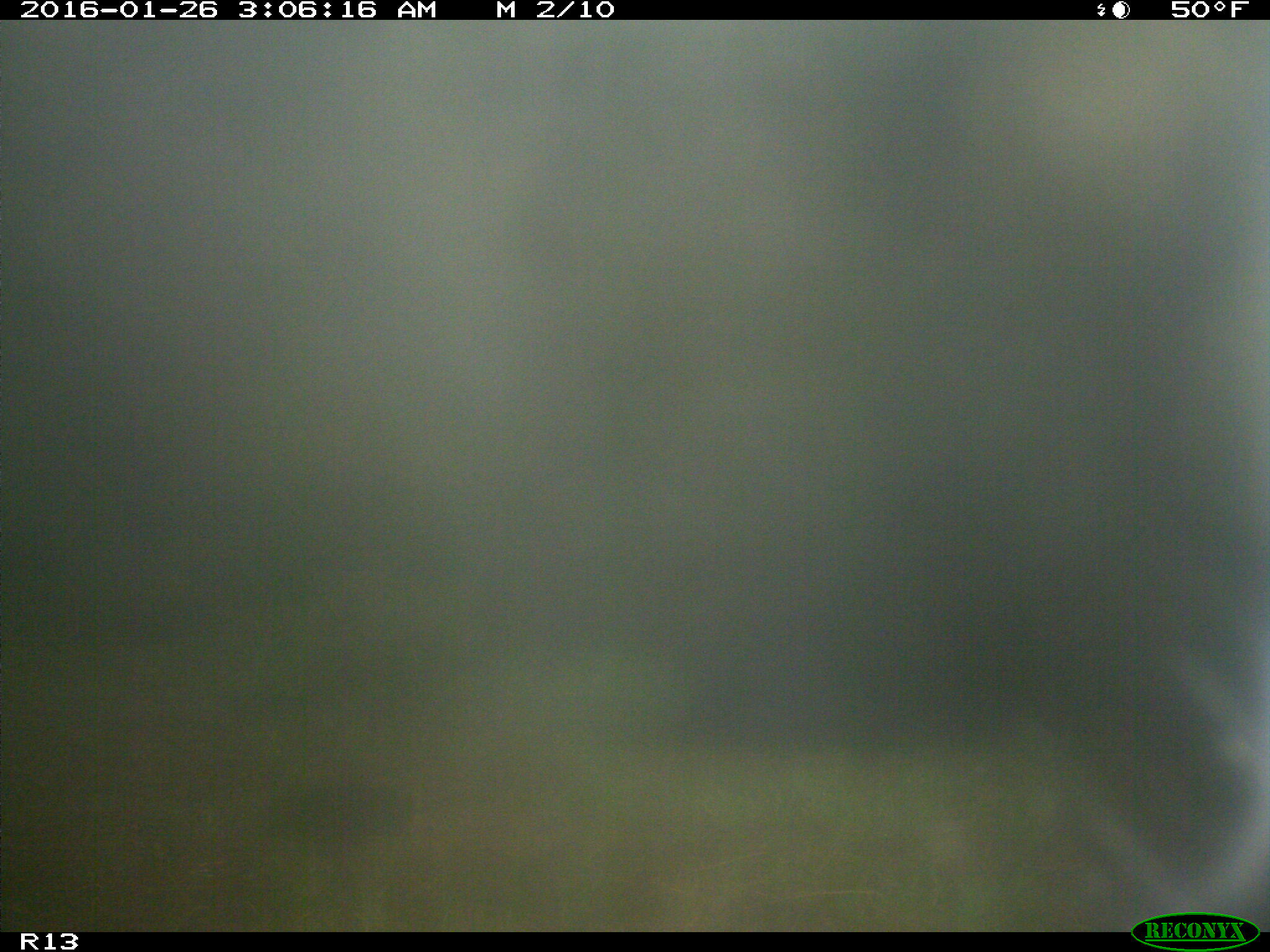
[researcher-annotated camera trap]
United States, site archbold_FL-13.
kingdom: Animalia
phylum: Chordata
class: Mammalia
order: Artiodactyla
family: Bovidae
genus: Bos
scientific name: Bos taurus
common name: domestic cow